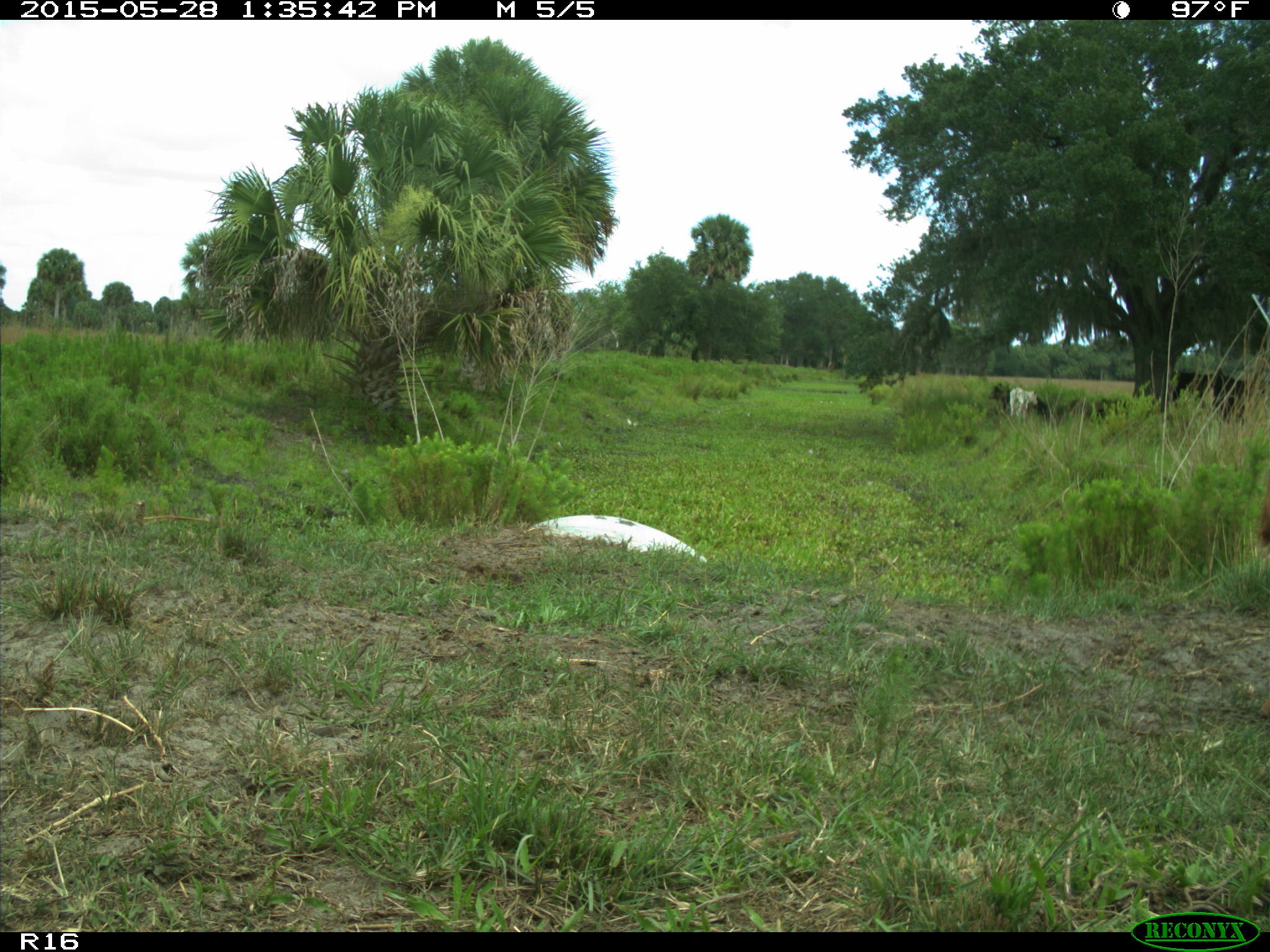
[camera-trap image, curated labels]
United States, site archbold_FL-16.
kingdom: Animalia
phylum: Chordata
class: Mammalia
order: Artiodactyla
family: Bovidae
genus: Bos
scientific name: Bos taurus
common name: domestic cow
Bos taurus (domestic cow).